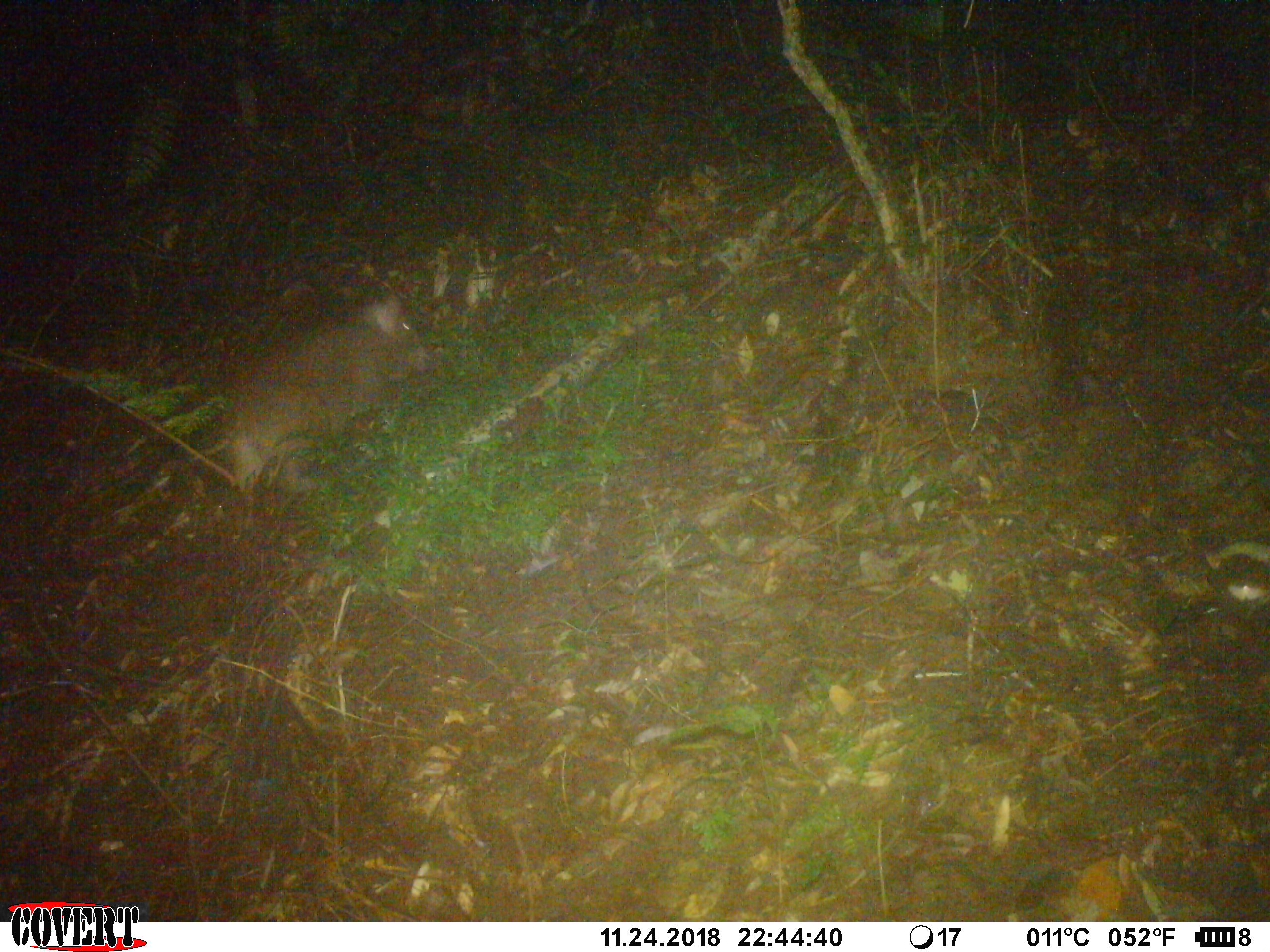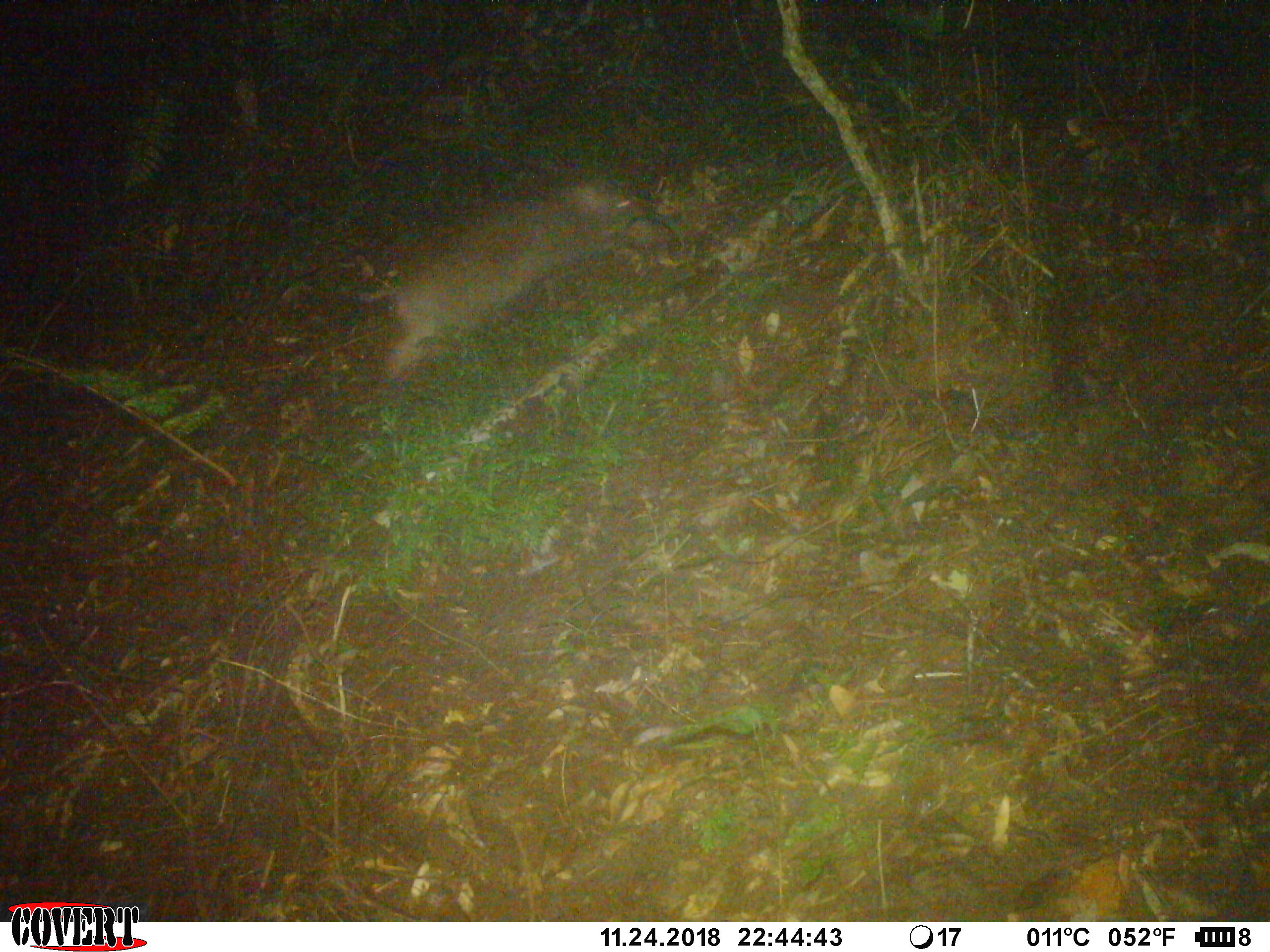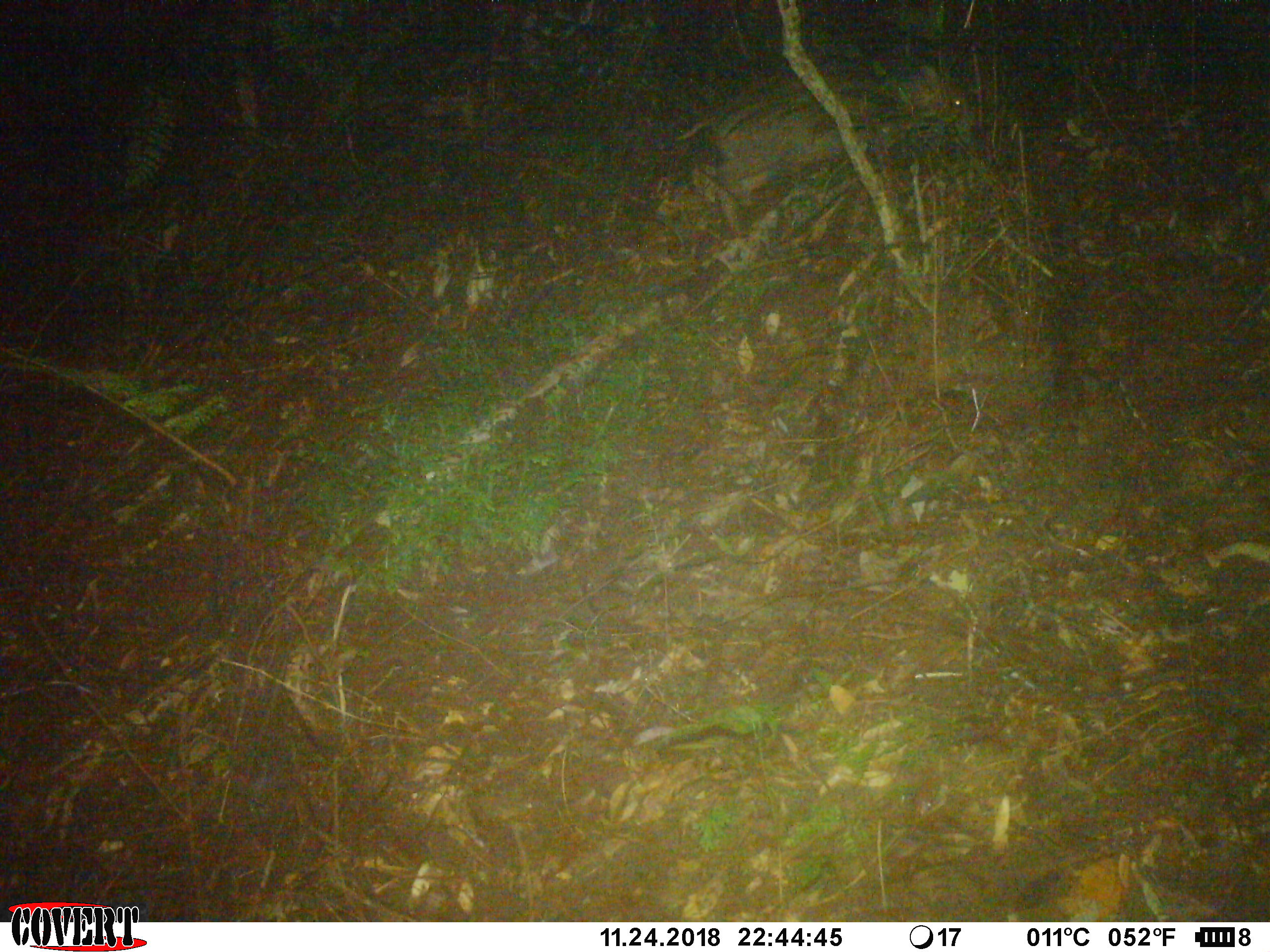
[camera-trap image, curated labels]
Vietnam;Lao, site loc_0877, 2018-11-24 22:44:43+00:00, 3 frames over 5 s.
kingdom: Animalia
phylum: Chordata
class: Mammalia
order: Artiodactyla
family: Suidae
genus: Sus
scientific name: Sus scrofa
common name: eurasian wild pig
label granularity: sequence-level